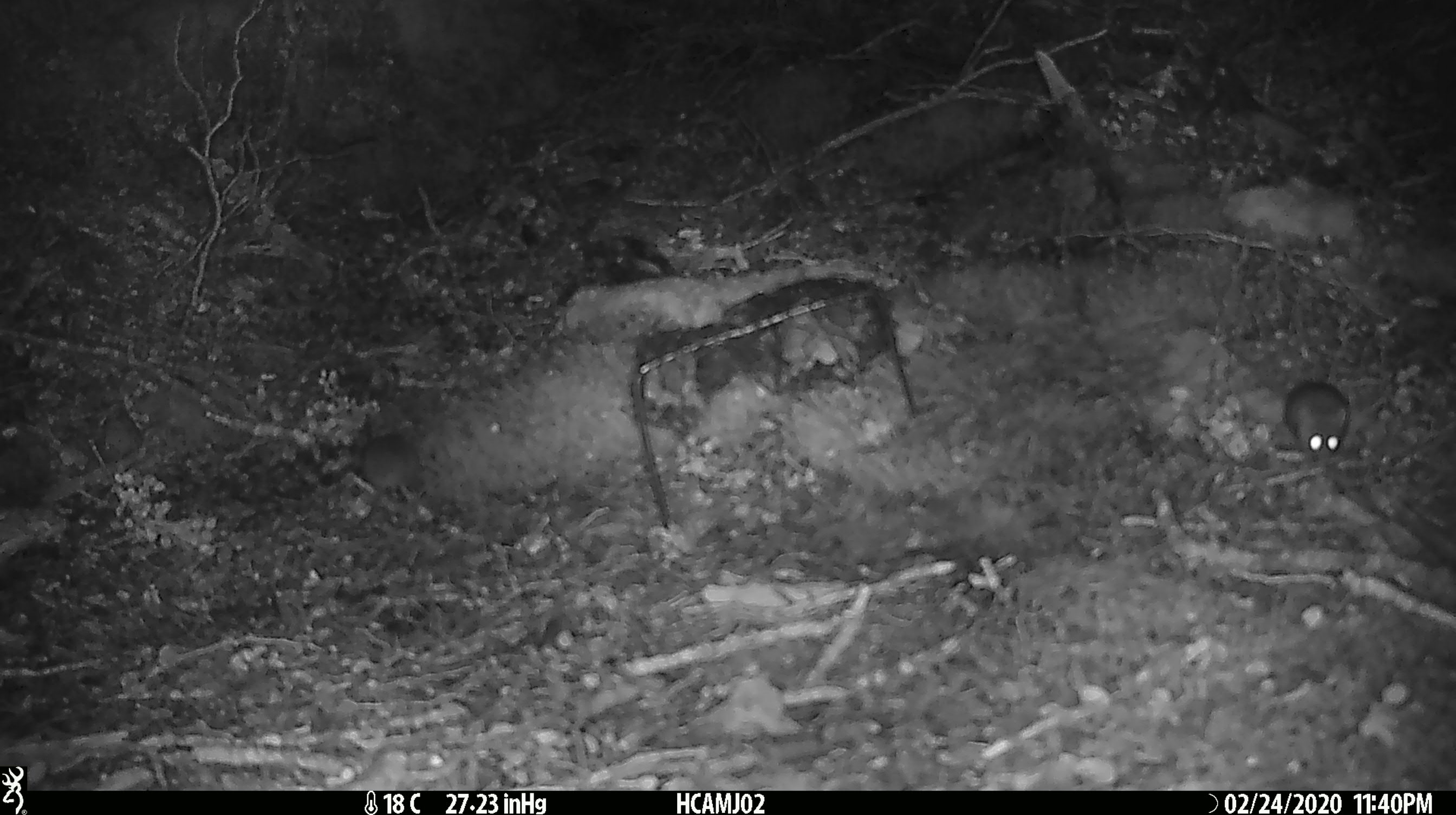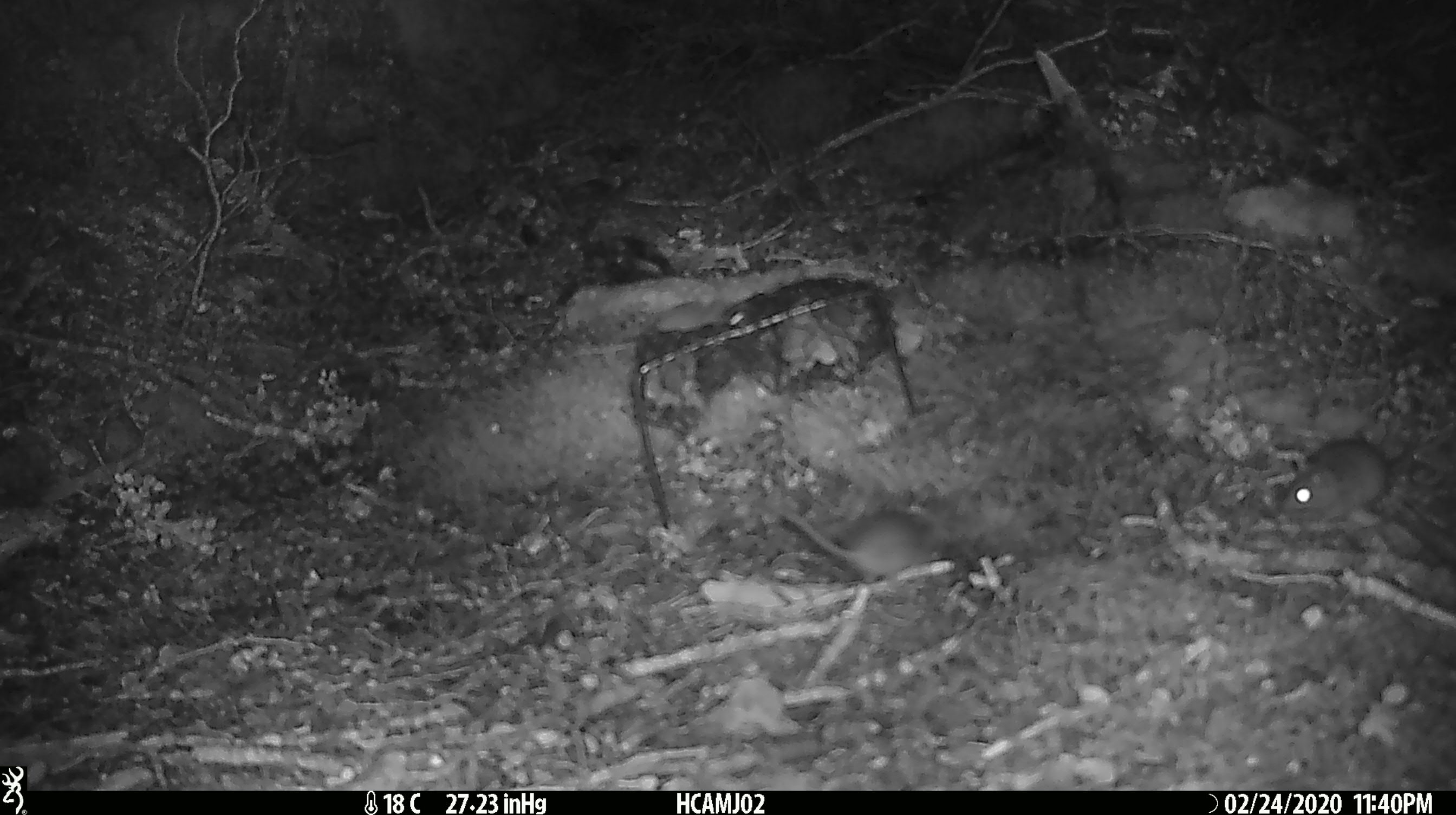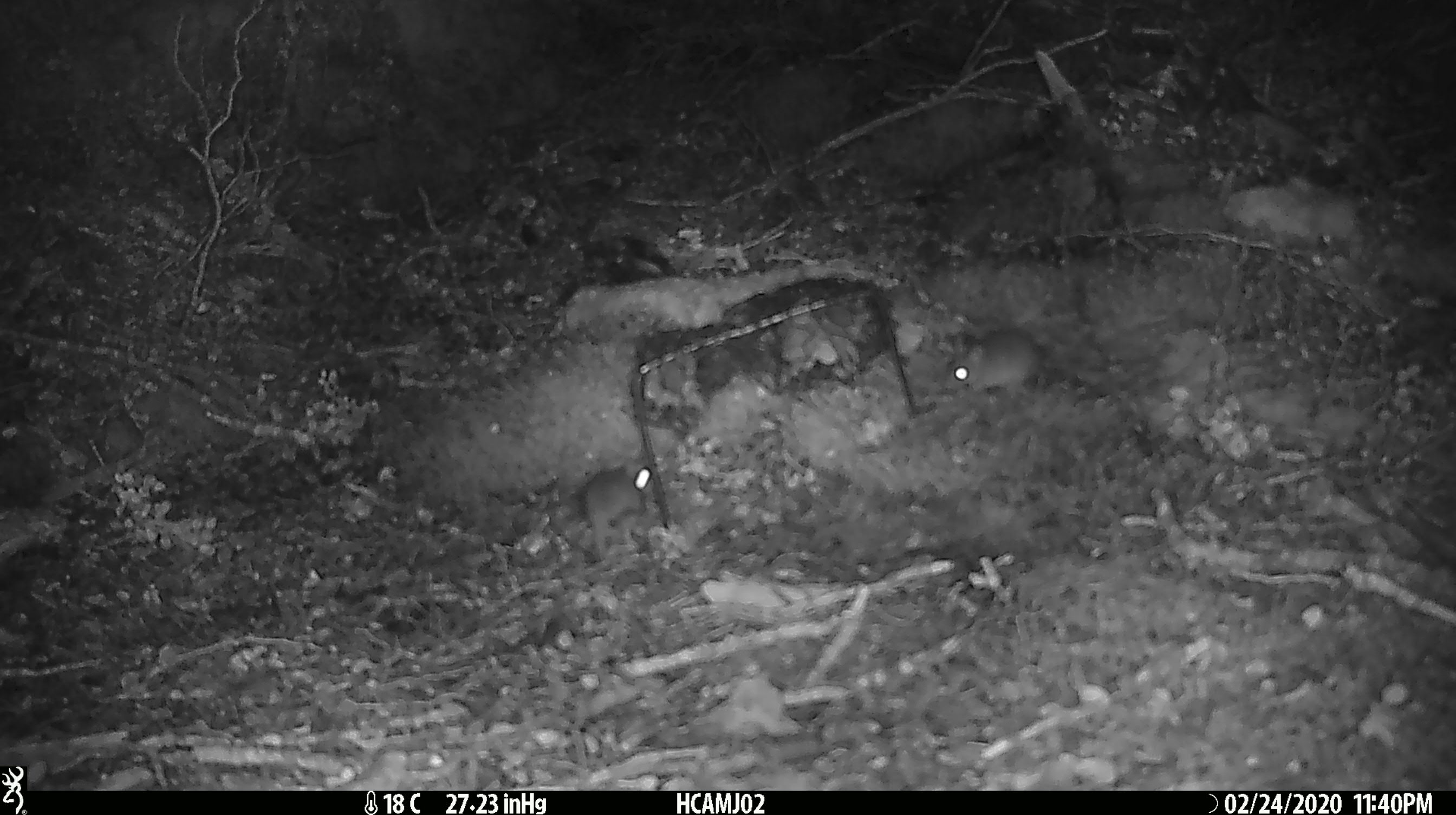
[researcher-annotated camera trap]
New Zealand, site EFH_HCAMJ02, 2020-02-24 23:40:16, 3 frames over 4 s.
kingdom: Animalia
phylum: Chordata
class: Mammalia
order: Rodentia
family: Muridae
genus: Mus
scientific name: Mus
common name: mouse